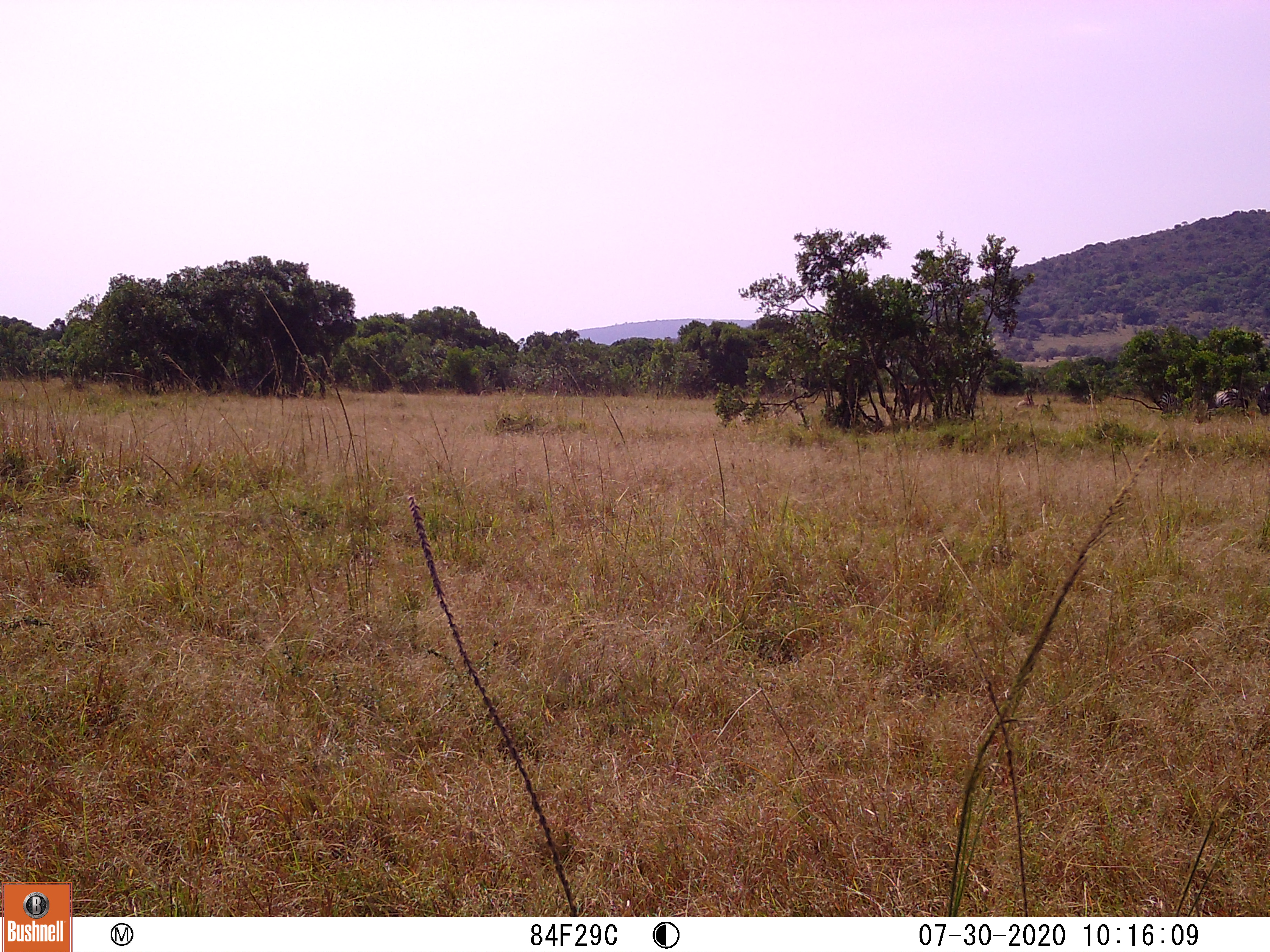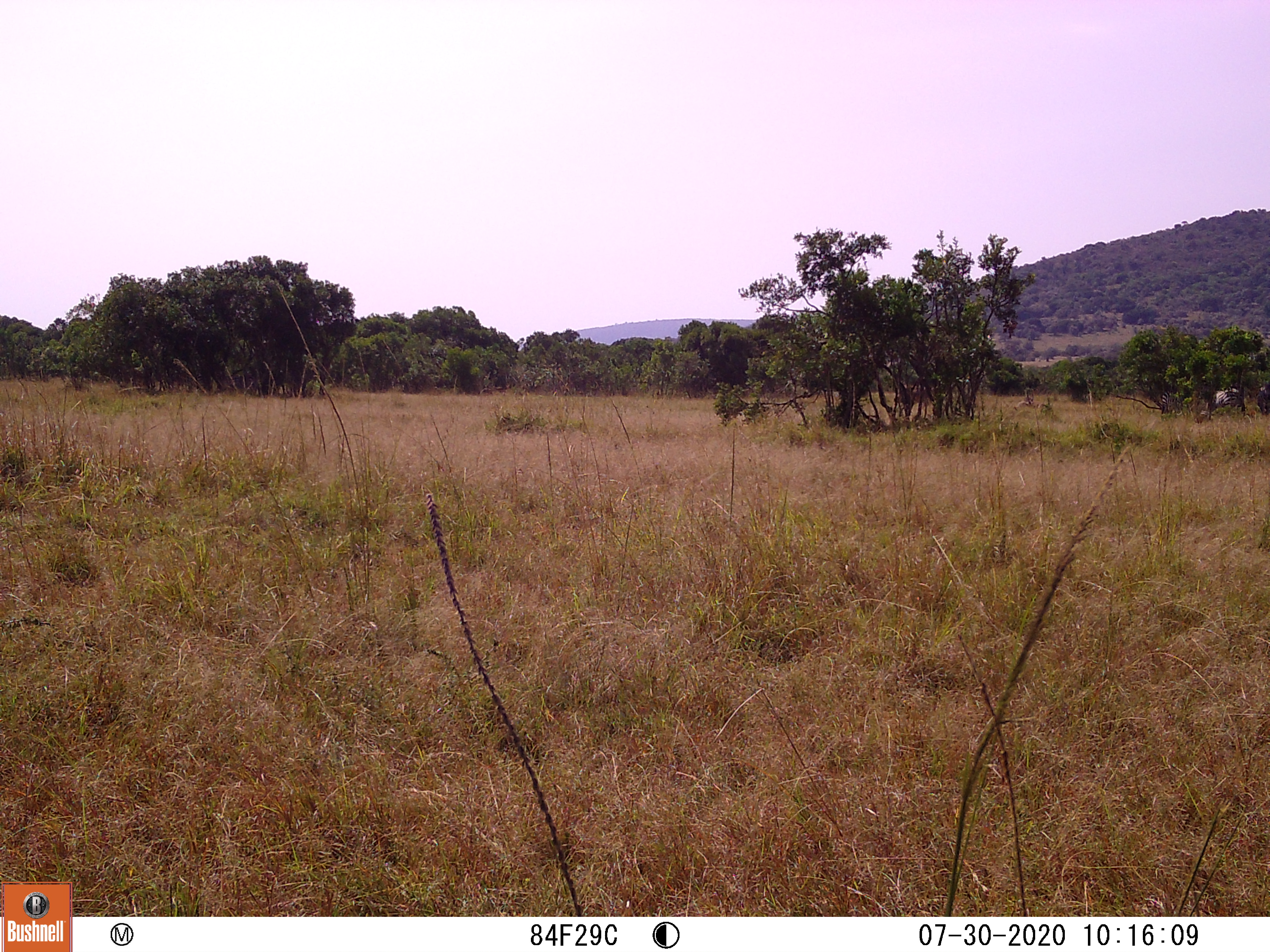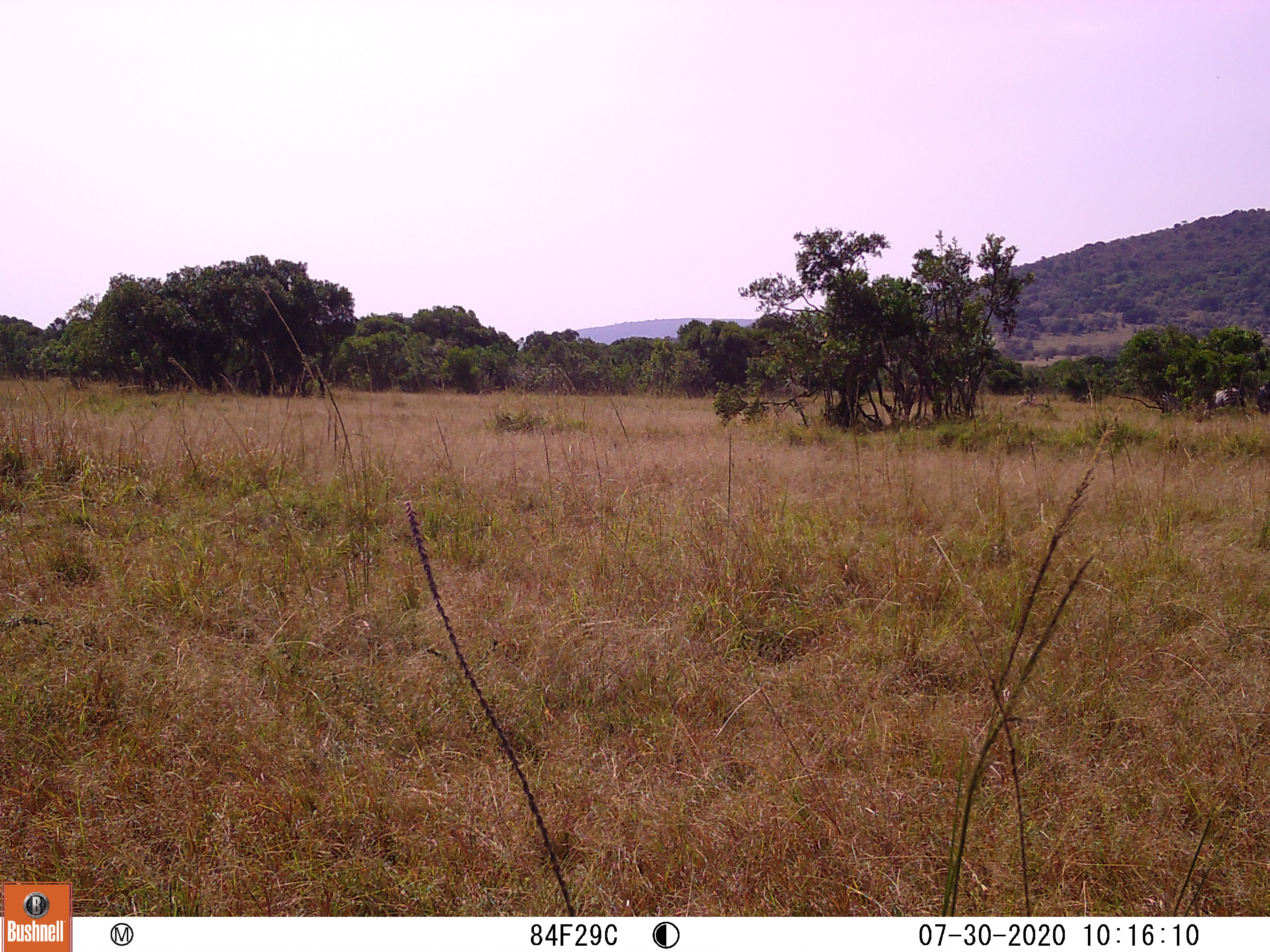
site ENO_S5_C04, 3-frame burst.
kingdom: Animalia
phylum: Chordata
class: Mammalia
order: Perissodactyla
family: Equidae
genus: Equus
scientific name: Equus quagga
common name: plains zebra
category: zebraplains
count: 3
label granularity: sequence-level